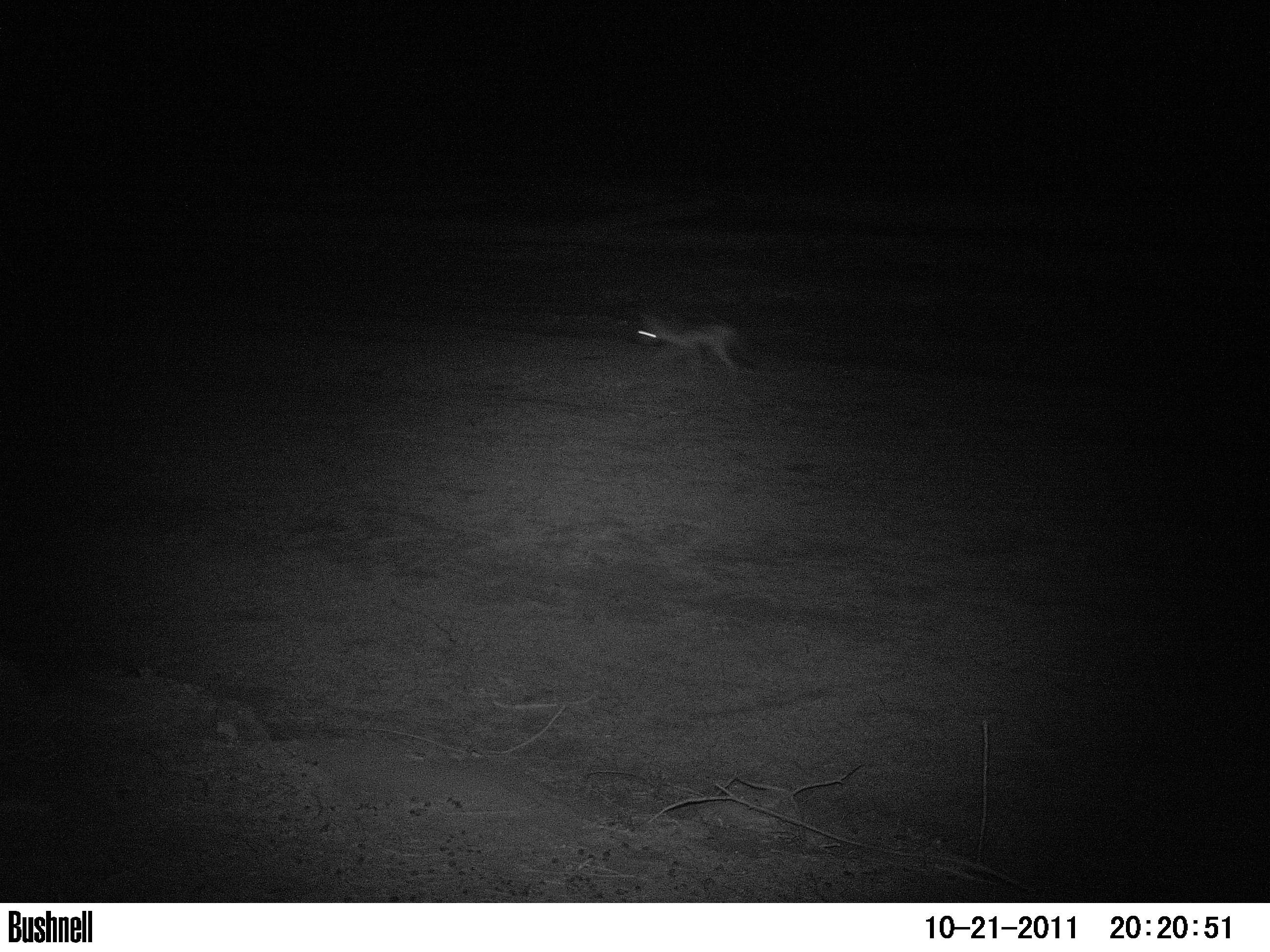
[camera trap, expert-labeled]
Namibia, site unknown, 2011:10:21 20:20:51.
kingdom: Animalia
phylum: Chordata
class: Mammalia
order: Carnivora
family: Canidae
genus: Lupulella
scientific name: Lupulella mesomelas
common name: black-backed jackal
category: canis mesomelas